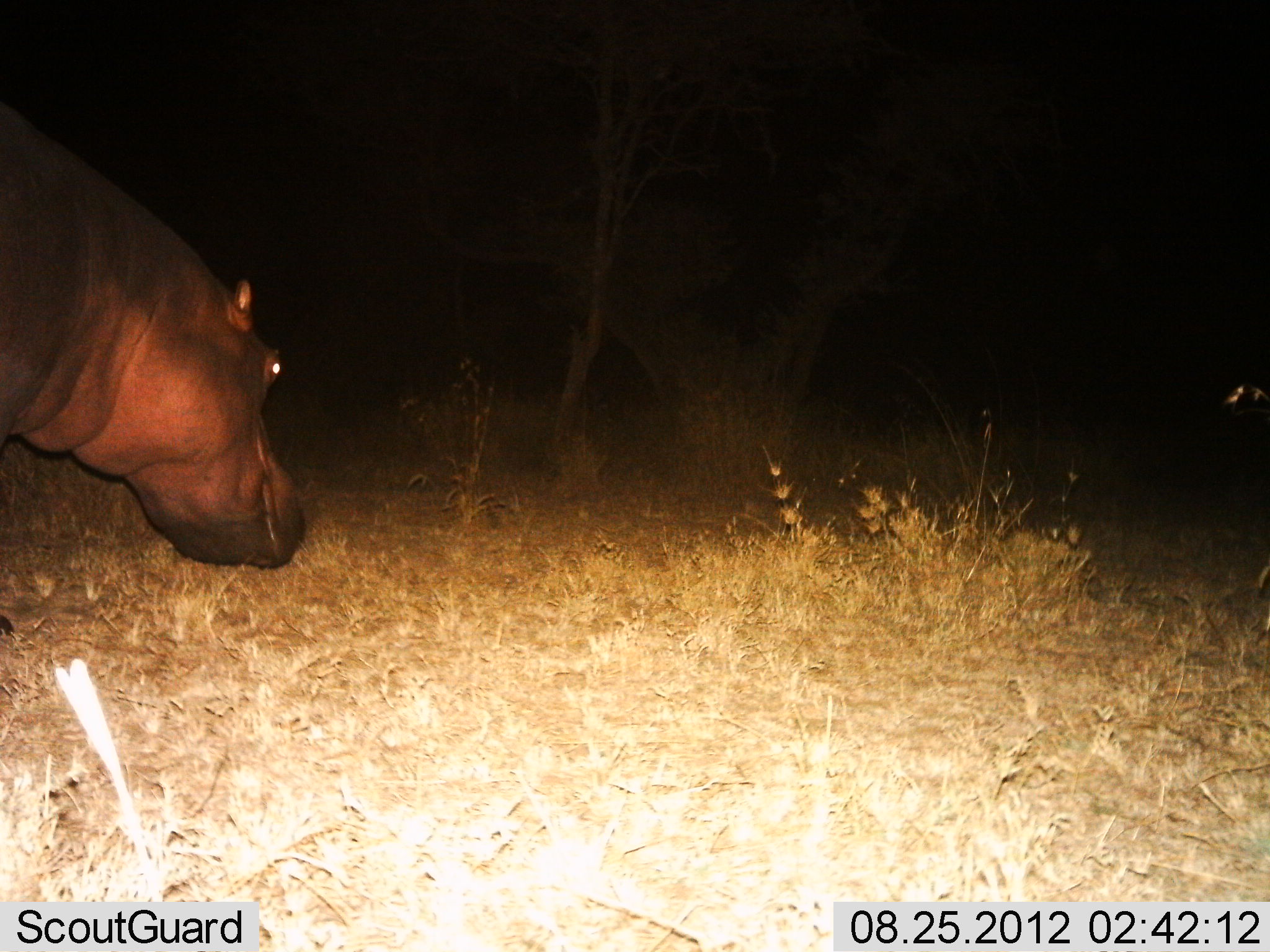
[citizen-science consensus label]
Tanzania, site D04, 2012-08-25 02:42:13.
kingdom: Animalia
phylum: Chordata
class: Mammalia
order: Artiodactyla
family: Hippopotamidae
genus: Hippopotamus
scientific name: Hippopotamus amphibius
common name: hippopotamus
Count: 1.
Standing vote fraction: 10%.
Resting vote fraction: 0%.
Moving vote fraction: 70%.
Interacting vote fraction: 0%.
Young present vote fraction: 0%.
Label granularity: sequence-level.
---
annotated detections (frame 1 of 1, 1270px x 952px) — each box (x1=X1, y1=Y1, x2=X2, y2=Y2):
animal: (x1=1, y1=99, x2=309, y2=639)